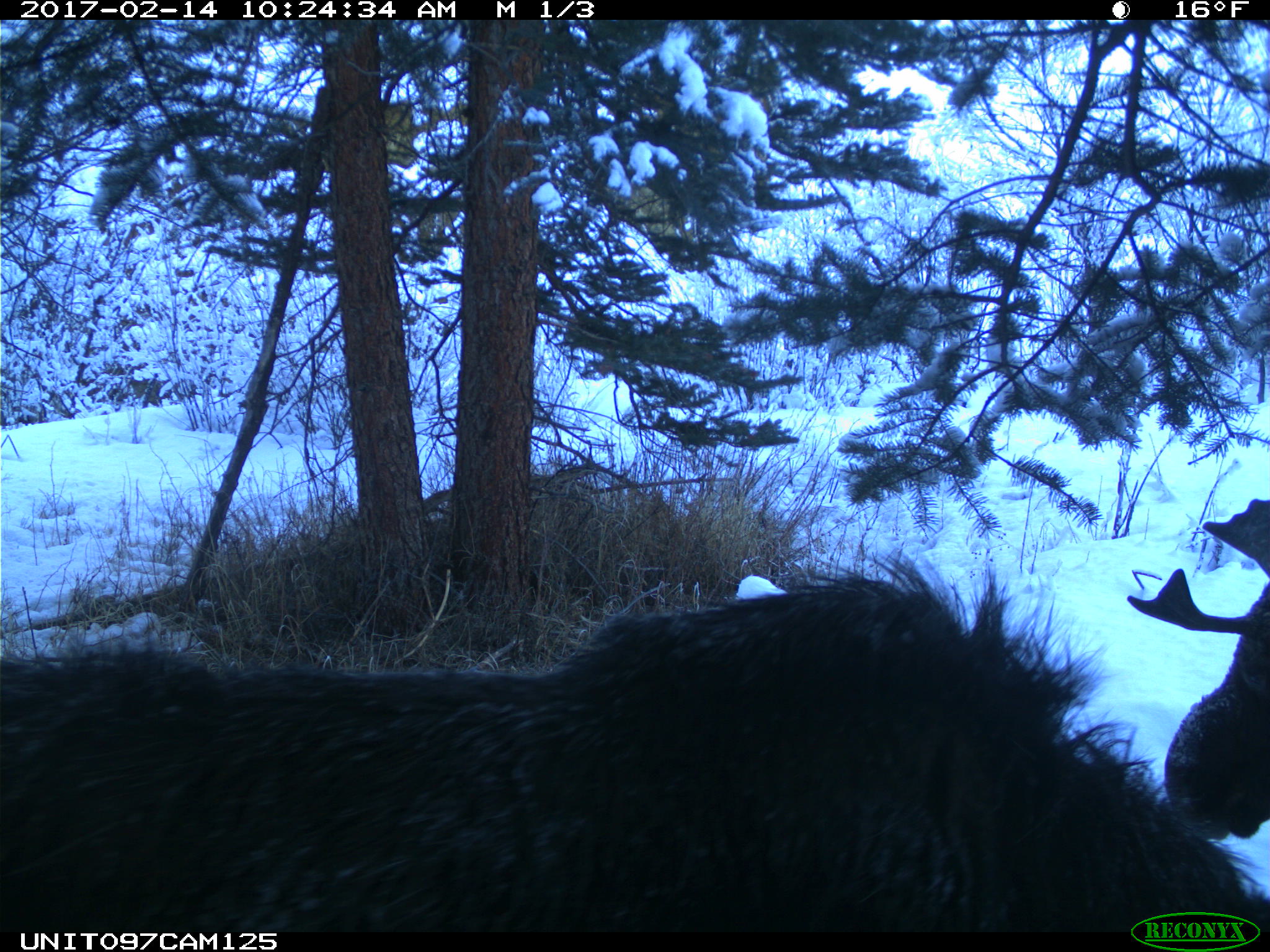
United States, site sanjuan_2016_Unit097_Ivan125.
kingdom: Animalia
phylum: Chordata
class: Mammalia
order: Artiodactyla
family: Cervidae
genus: Alces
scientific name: Alces alces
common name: moose